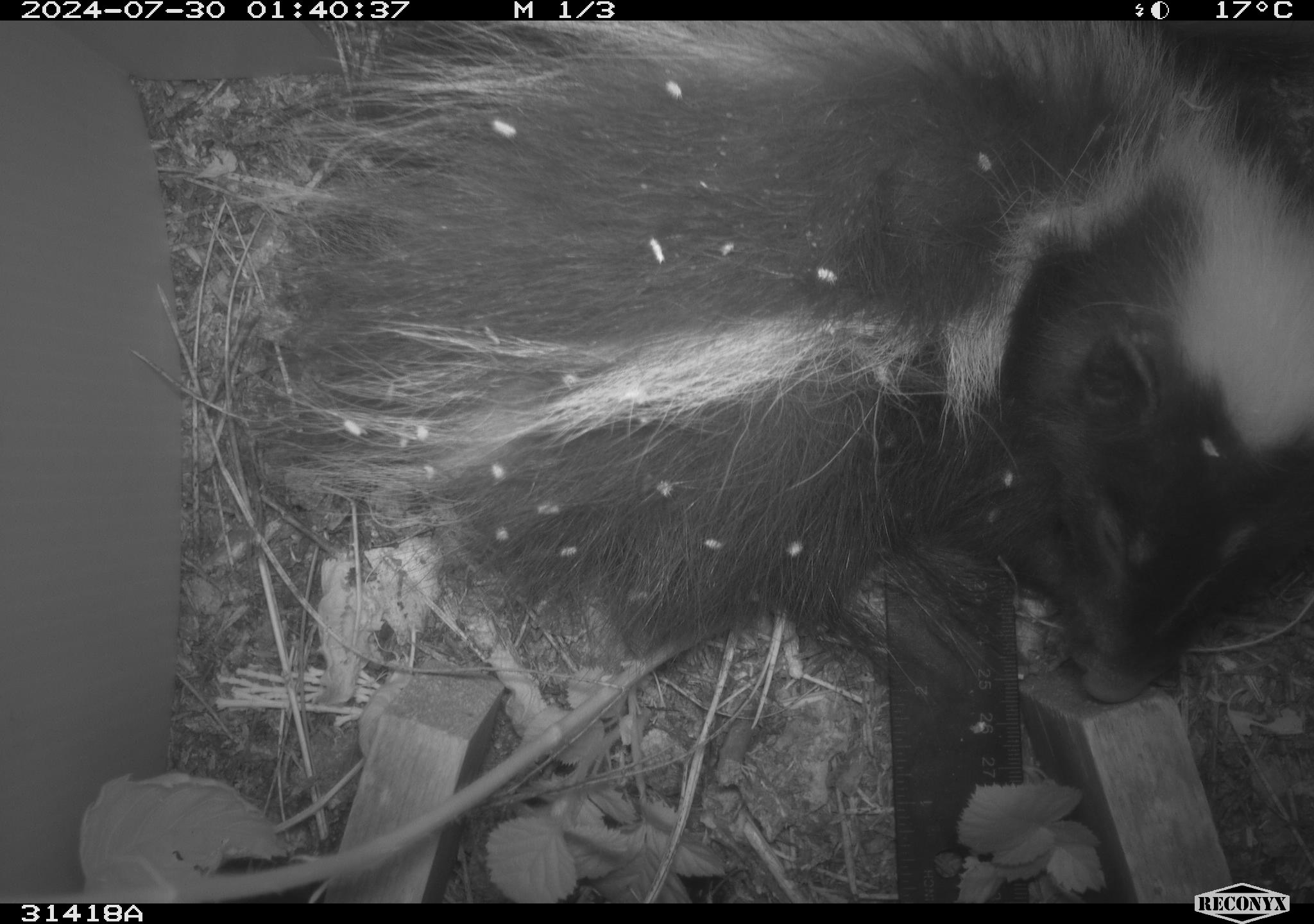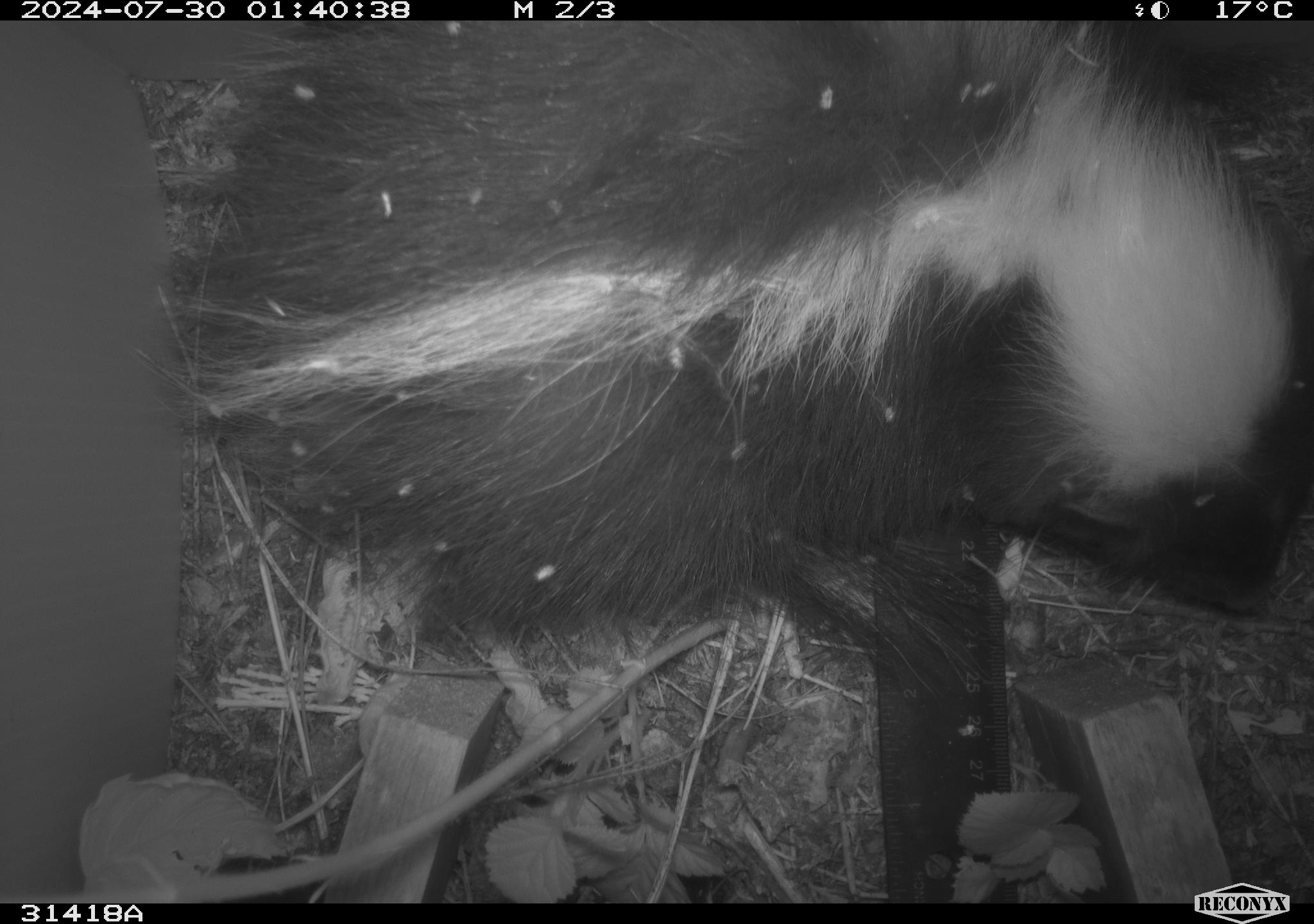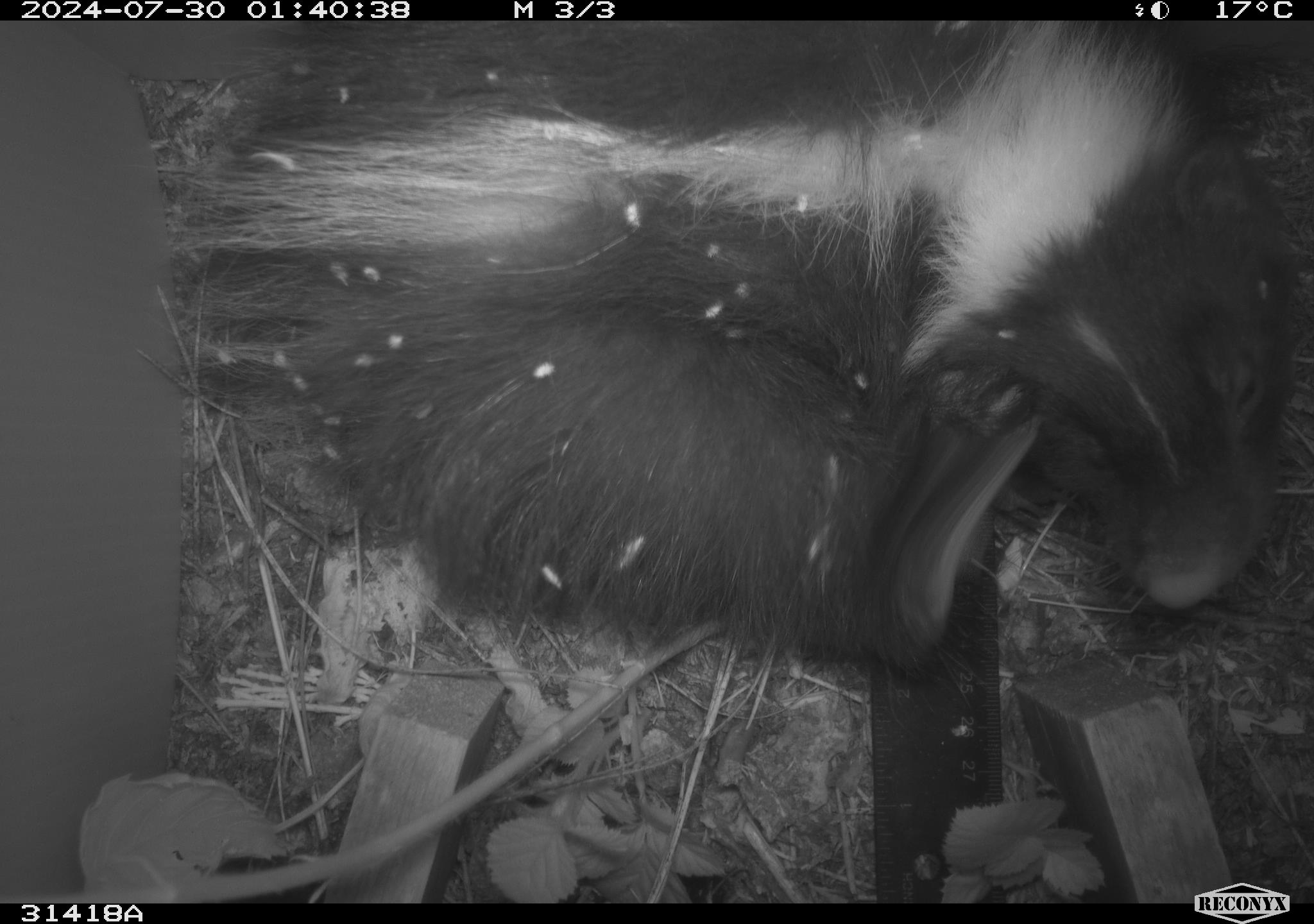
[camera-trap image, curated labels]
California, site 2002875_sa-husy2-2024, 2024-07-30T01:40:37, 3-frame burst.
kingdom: Animalia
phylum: Chordata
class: Mammalia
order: Carnivora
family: Mephitidae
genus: Mephitis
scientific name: Mephitis mephitis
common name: striped skunk